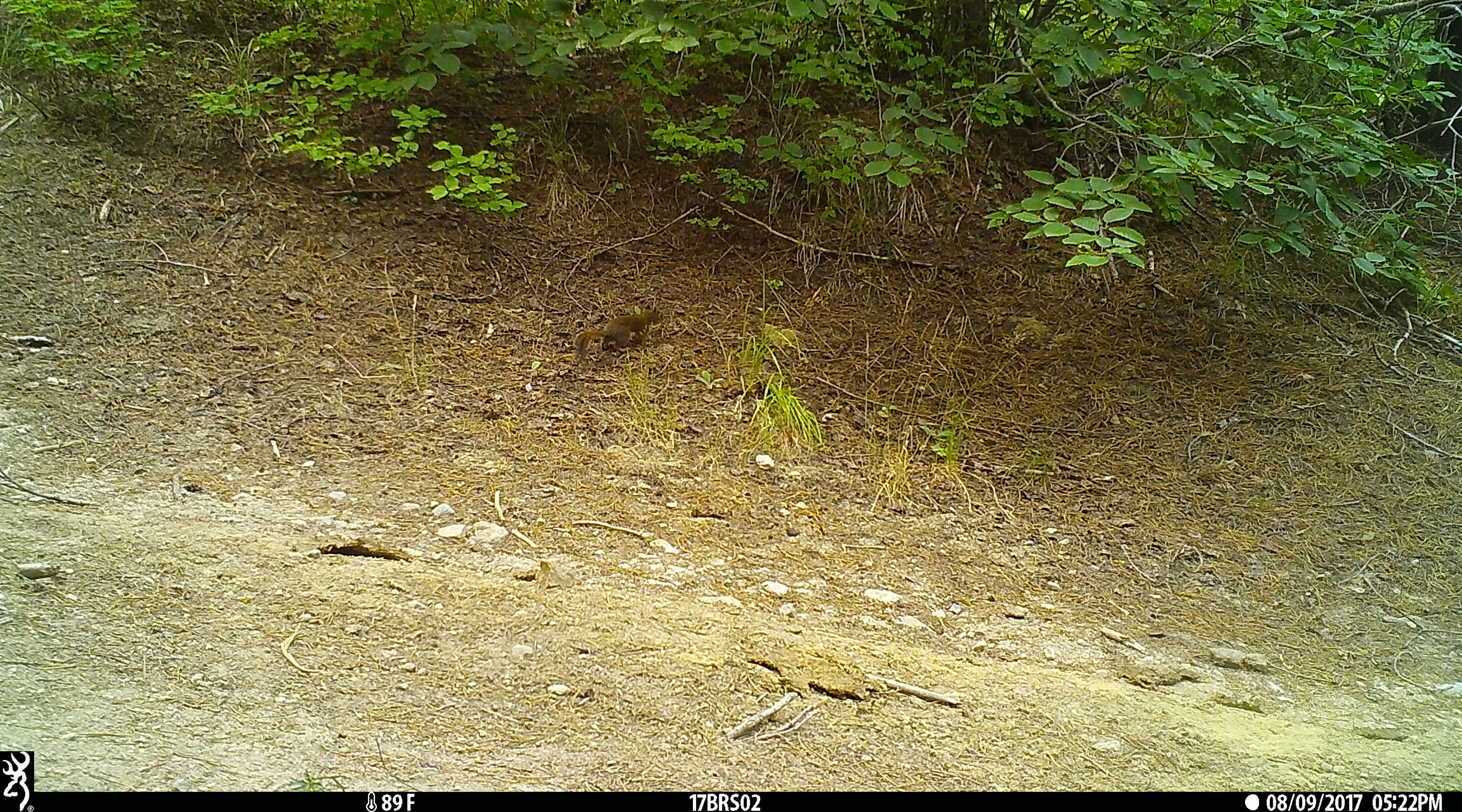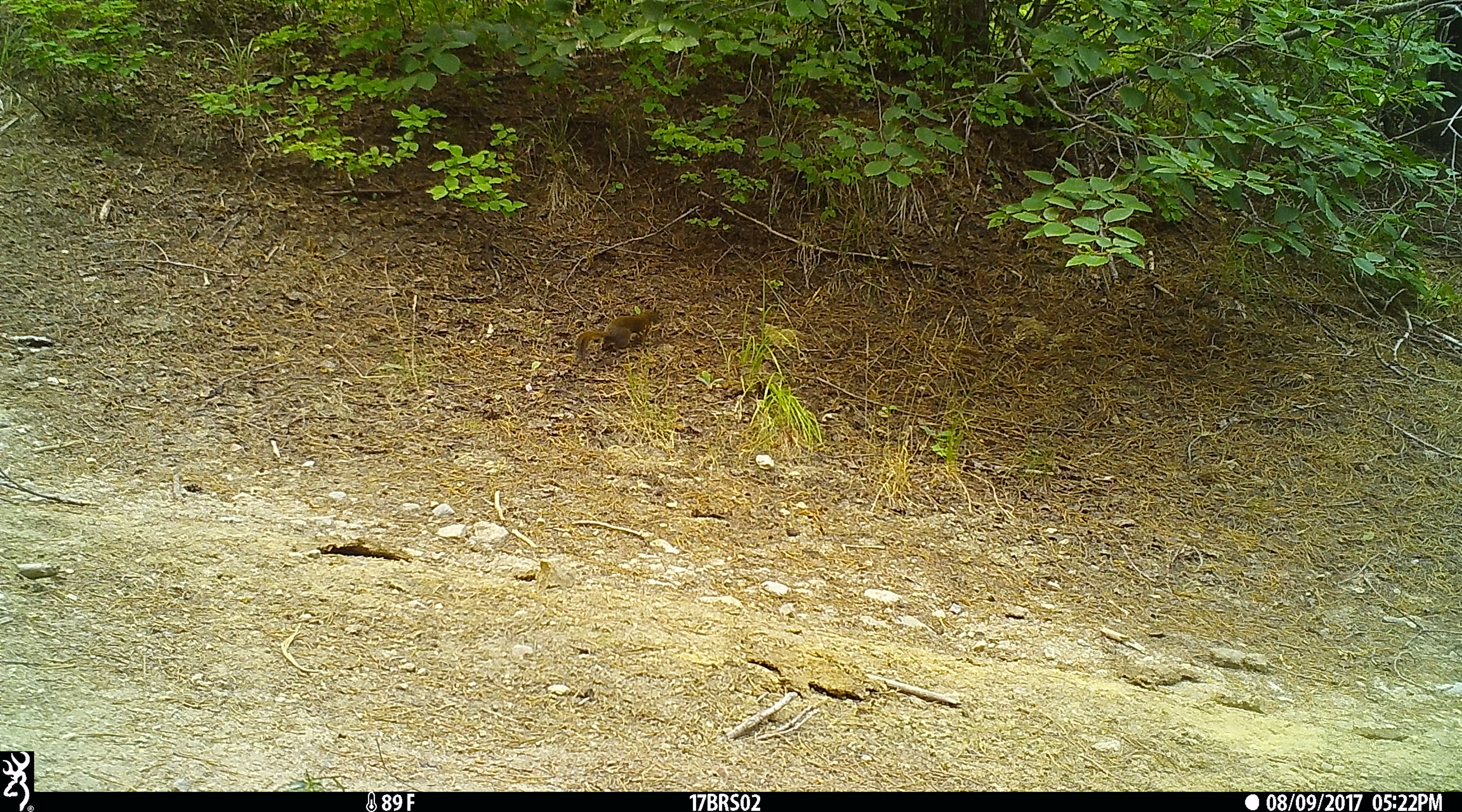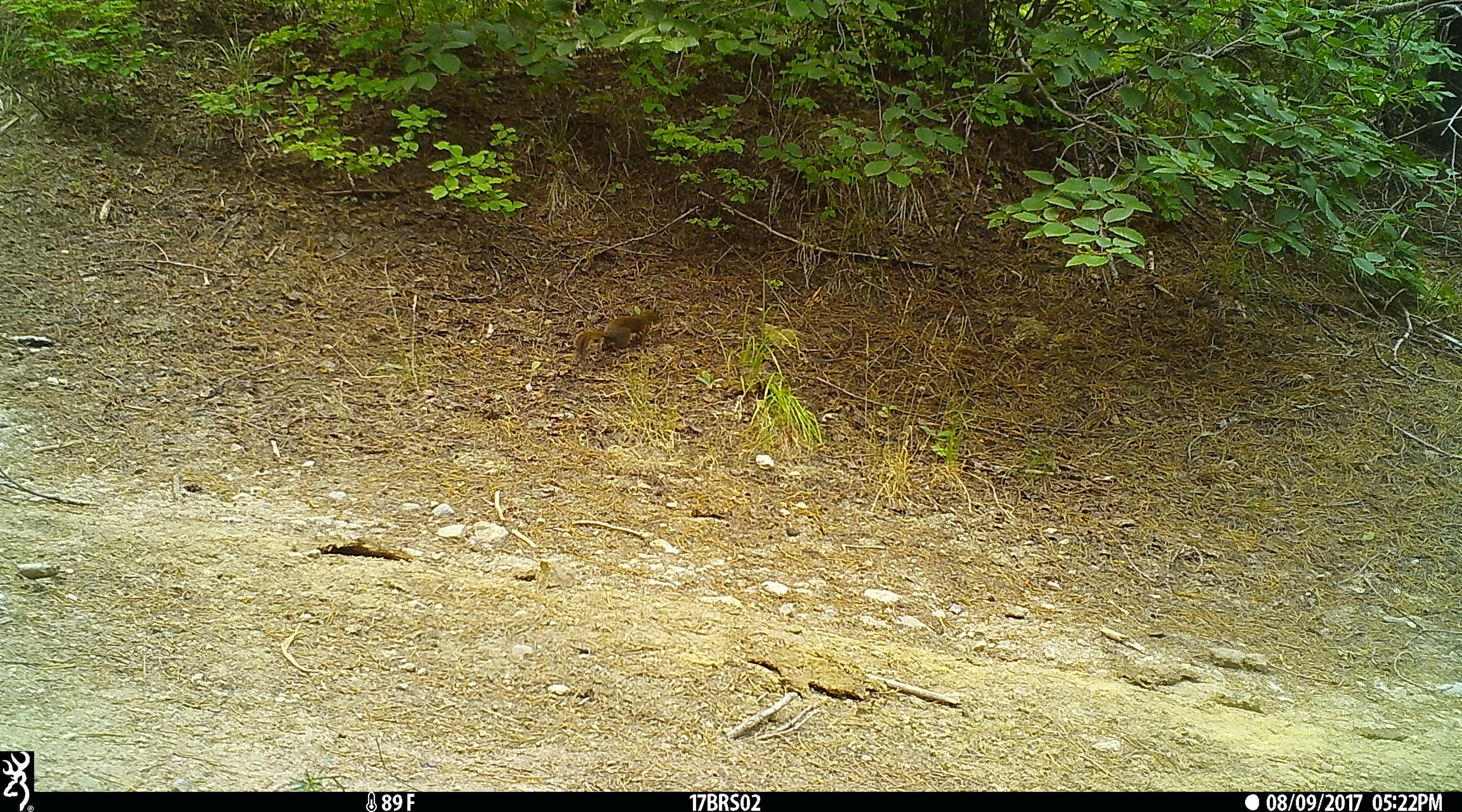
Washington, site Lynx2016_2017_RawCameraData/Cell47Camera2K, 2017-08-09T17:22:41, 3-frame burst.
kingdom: Animalia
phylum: Chordata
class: Mammalia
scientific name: Mammalia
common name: small mammal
Small mammal (Mammalia). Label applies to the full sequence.